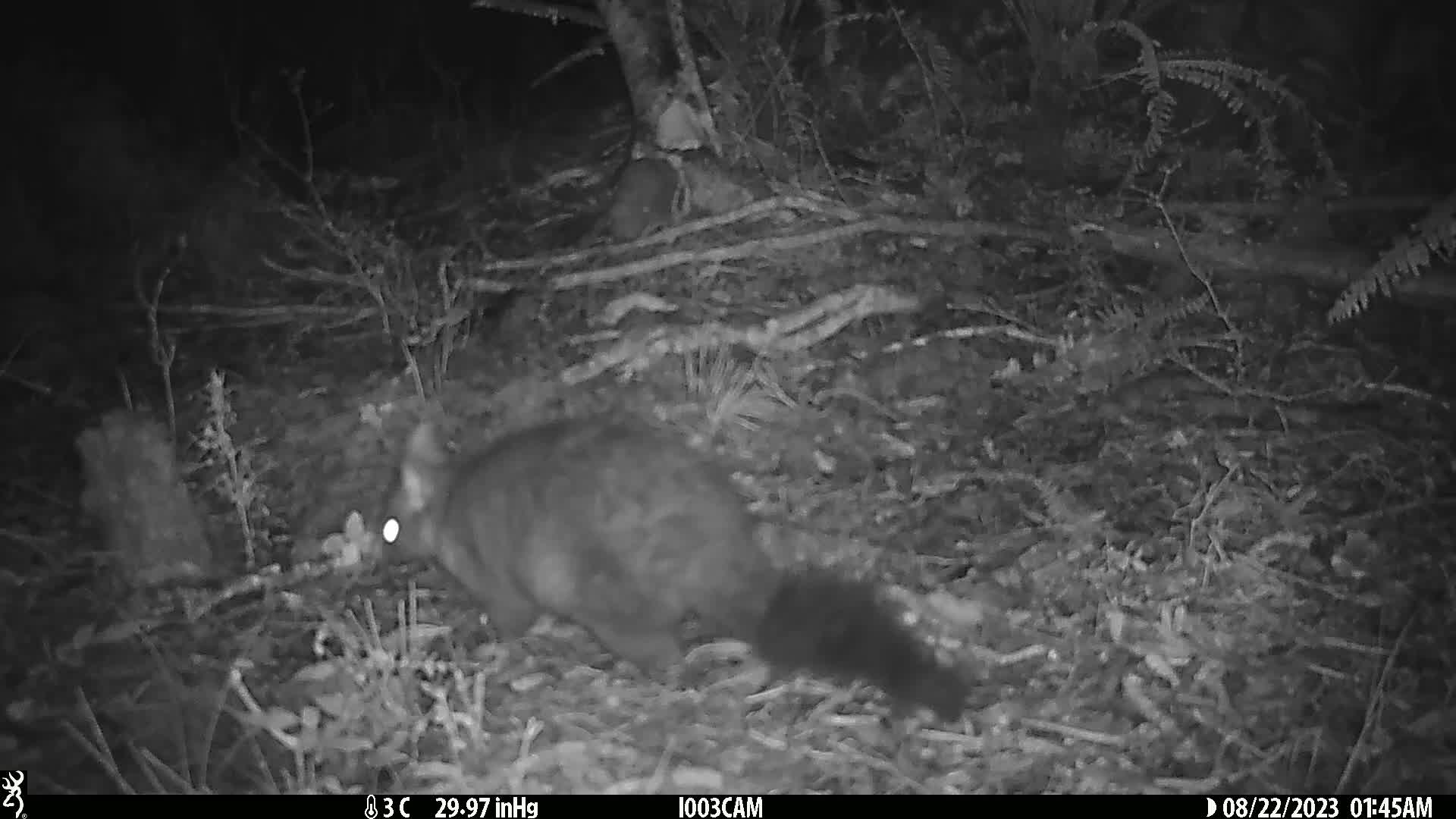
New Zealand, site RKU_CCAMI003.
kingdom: Animalia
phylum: Chordata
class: Mammalia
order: Diprotodontia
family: Phalangeridae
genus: Trichosurus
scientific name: Trichosurus vulpecula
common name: common brushtail possum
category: possum